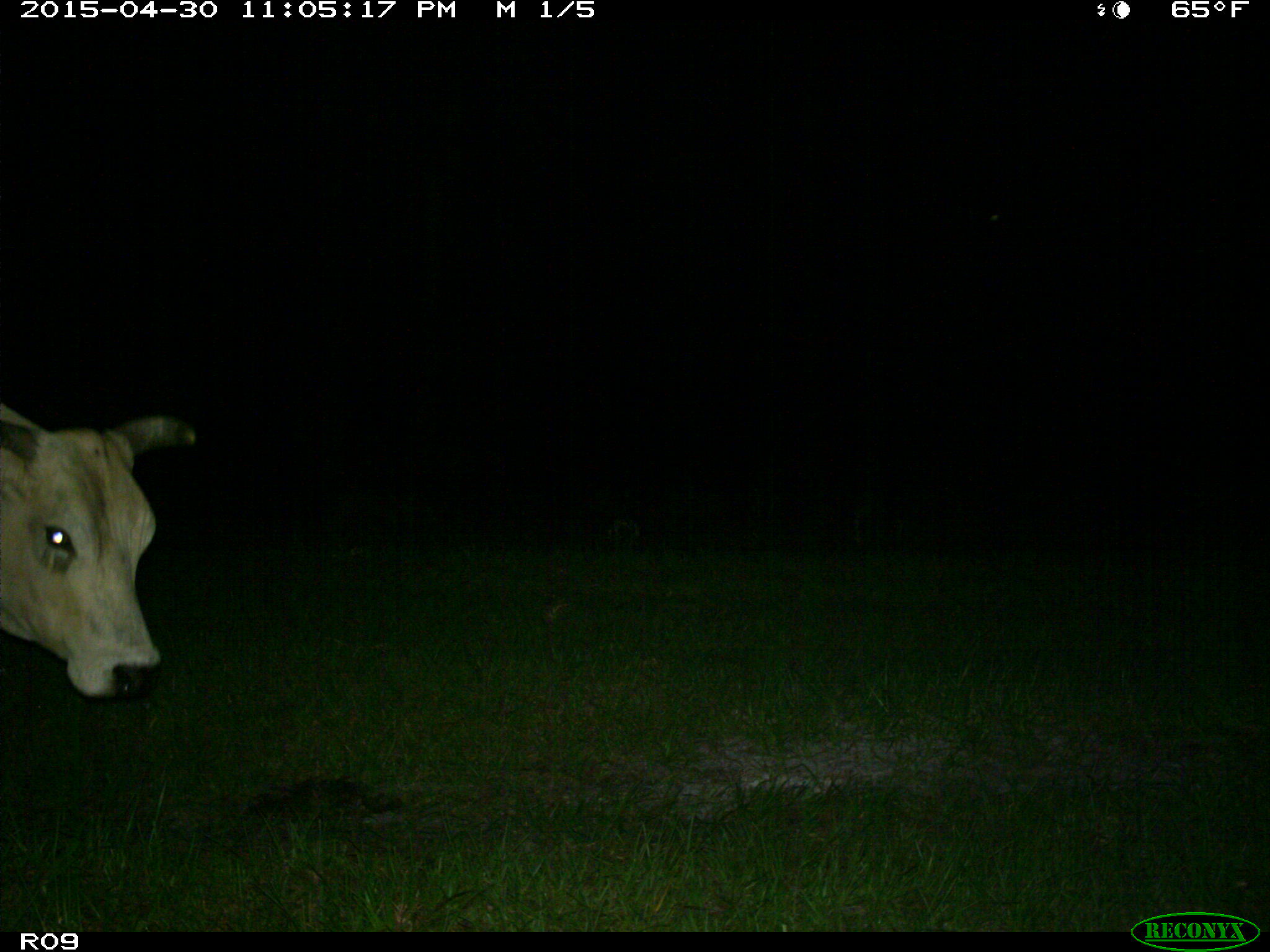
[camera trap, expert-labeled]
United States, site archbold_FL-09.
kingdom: Animalia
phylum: Chordata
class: Mammalia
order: Artiodactyla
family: Bovidae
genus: Bos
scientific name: Bos taurus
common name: domestic cow